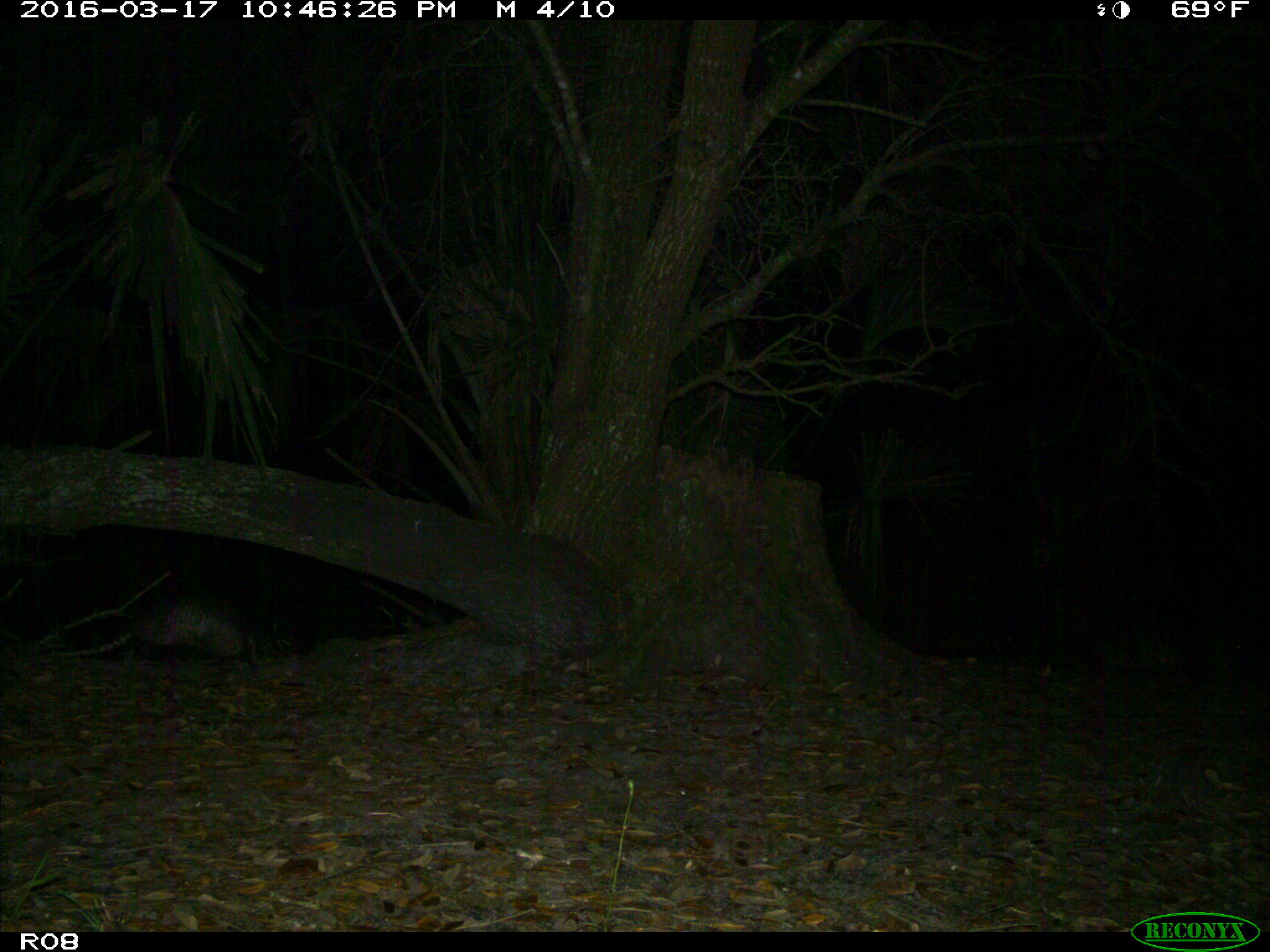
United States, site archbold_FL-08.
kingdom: Animalia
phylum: Chordata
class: Mammalia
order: Cingulata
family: Dasypodidae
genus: Dasypus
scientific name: Dasypus novemcinctus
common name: nine-banded armadillo